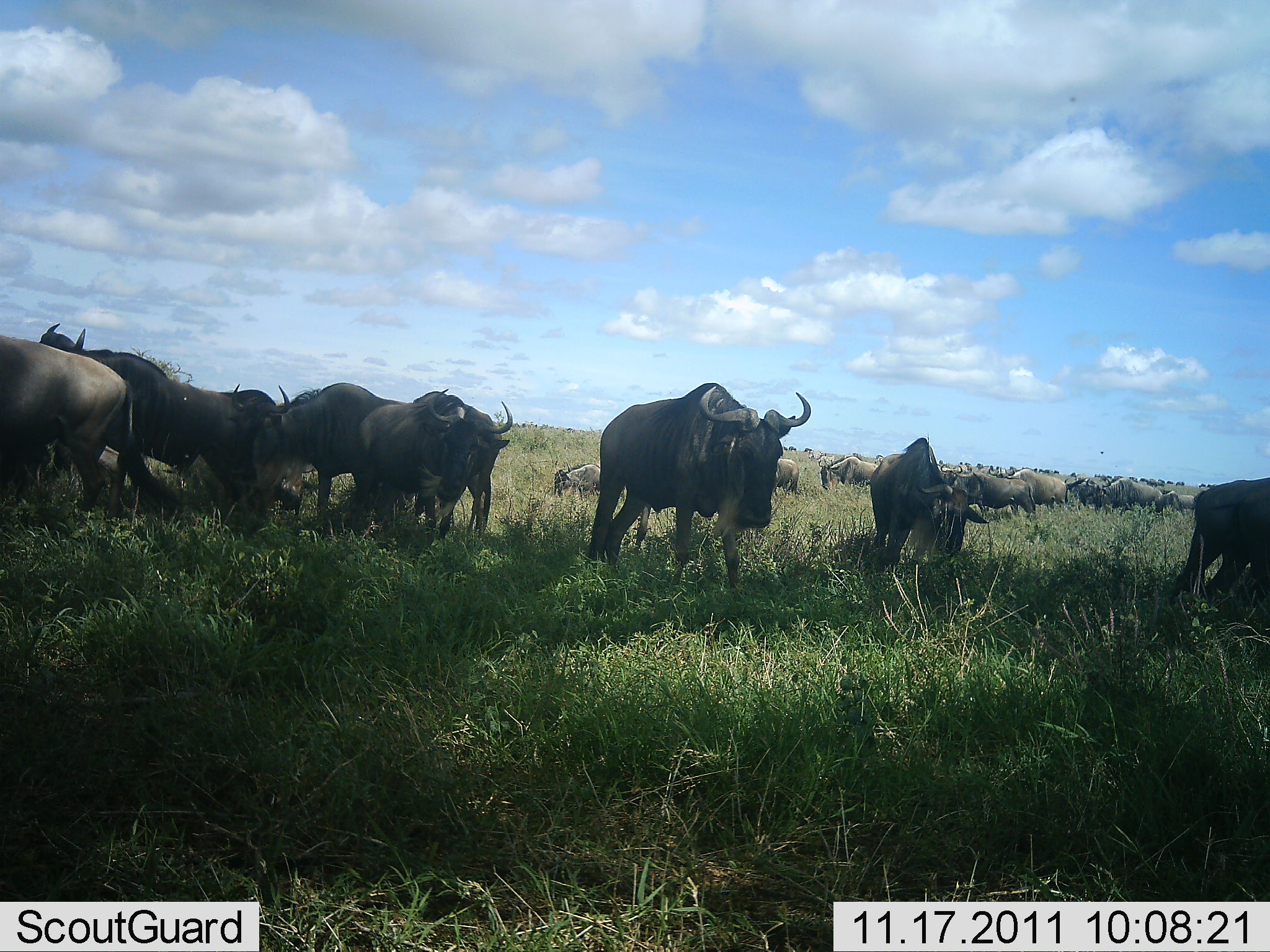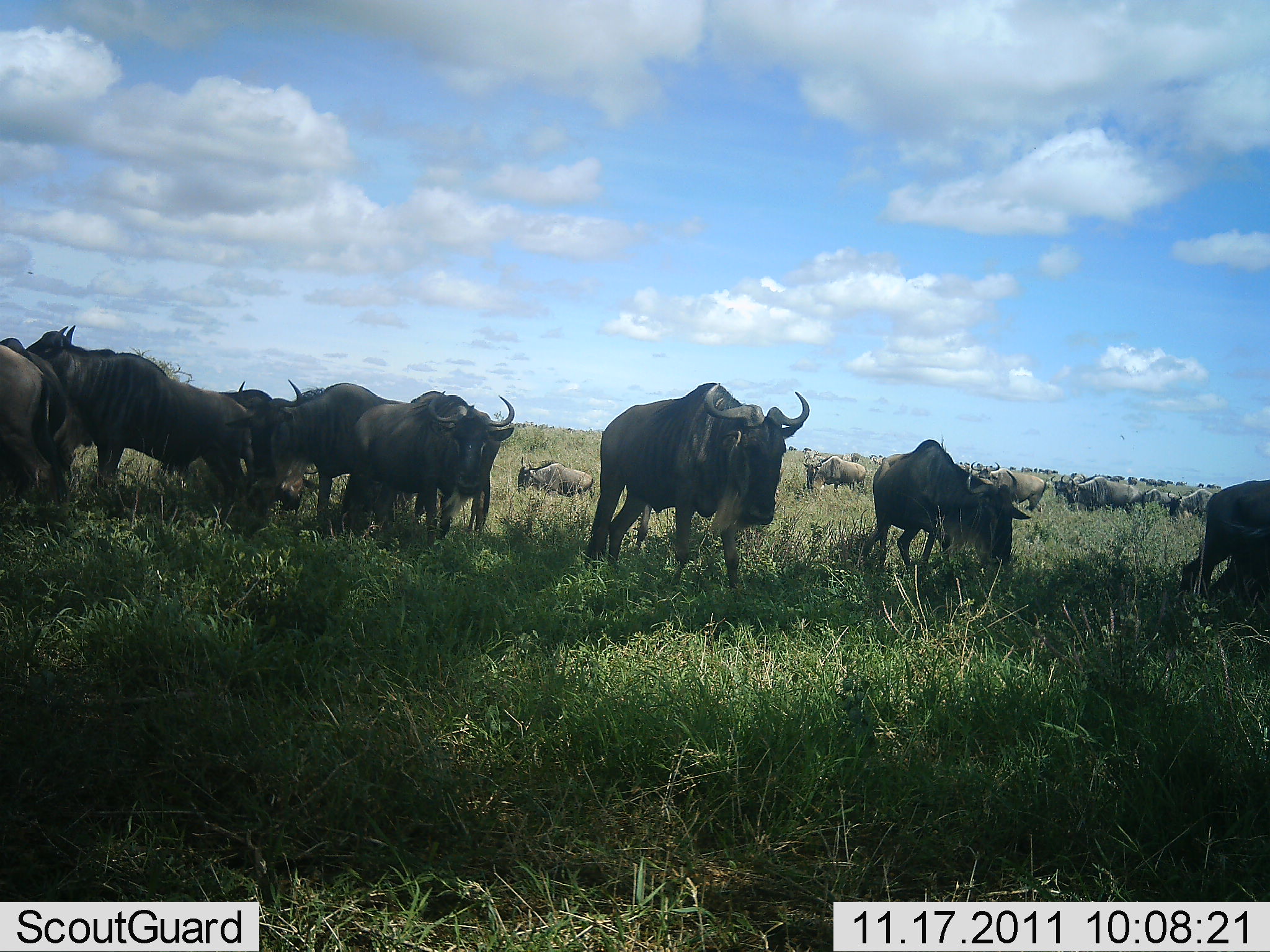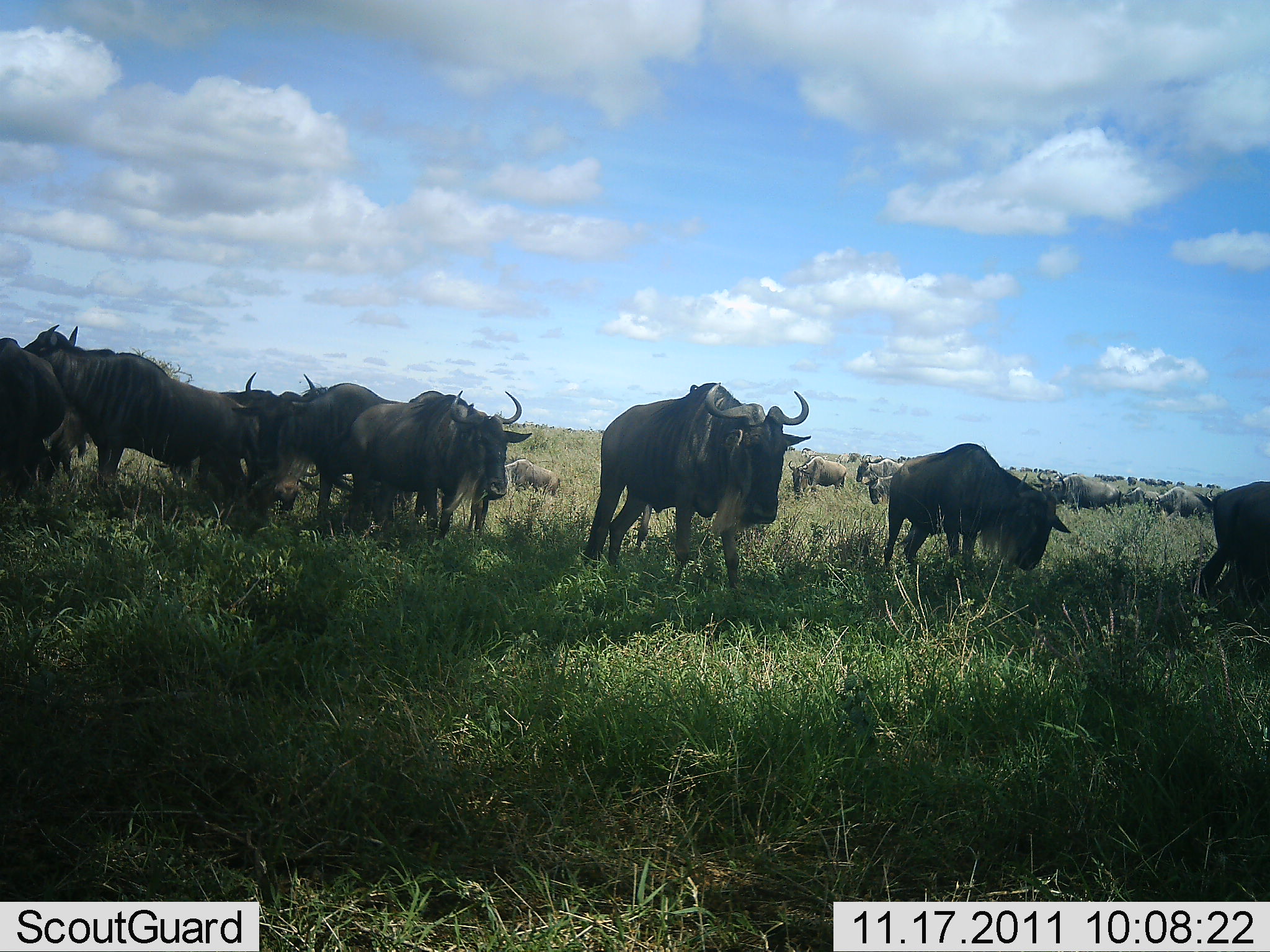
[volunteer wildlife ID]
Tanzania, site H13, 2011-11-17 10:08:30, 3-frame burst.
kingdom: Animalia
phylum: Chordata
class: Mammalia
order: Artiodactyla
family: Bovidae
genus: Connochaetes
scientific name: Connochaetes taurinus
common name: blue wildebeest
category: wildebeest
Wildebeest (blue wildebeest) (Connochaetes taurinus), count 11-50. Behavior (volunteer vote fractions): standing 75%, resting 0%, moving 75%, interacting 8%. Young present (vote fraction): 8%. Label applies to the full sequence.